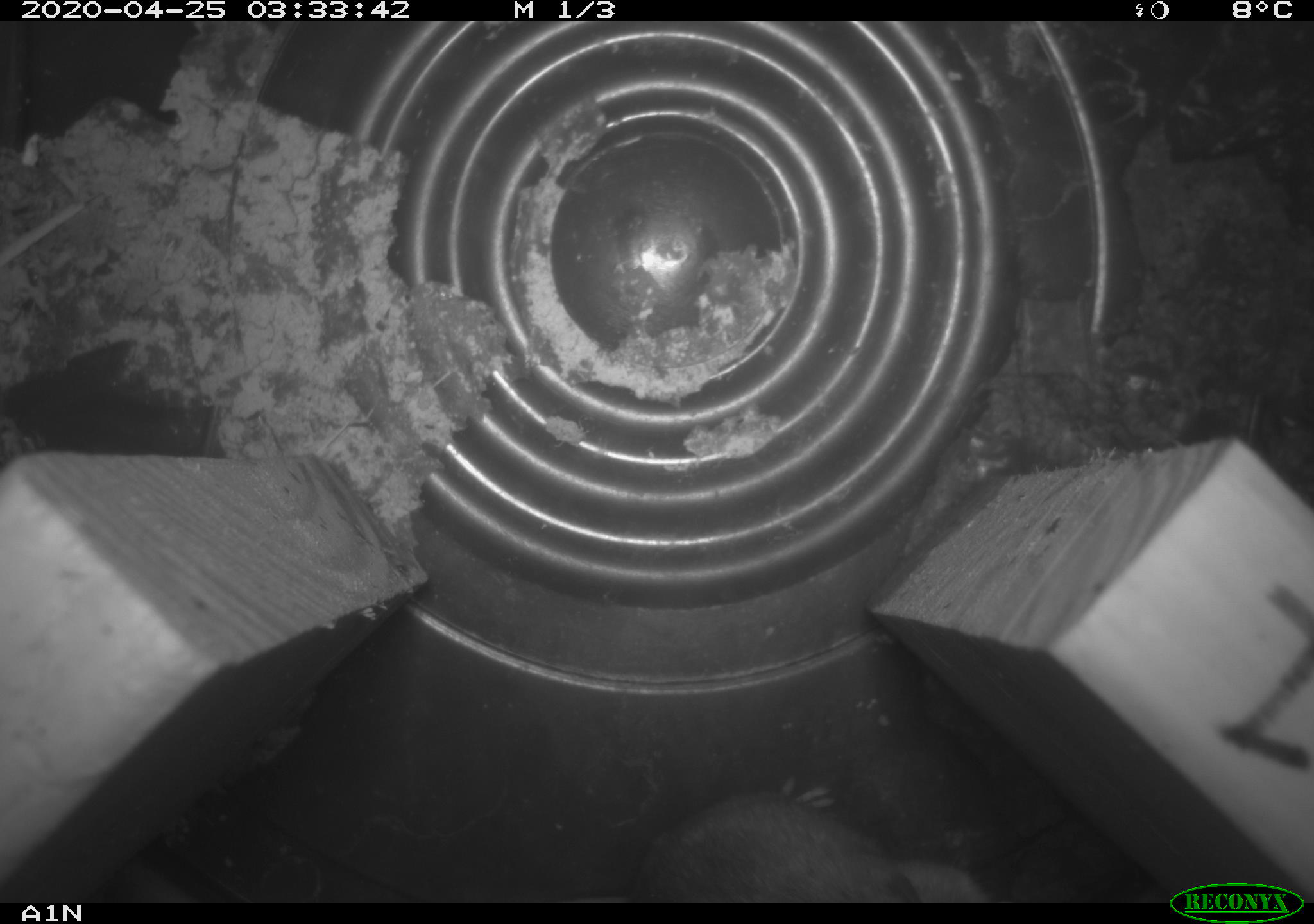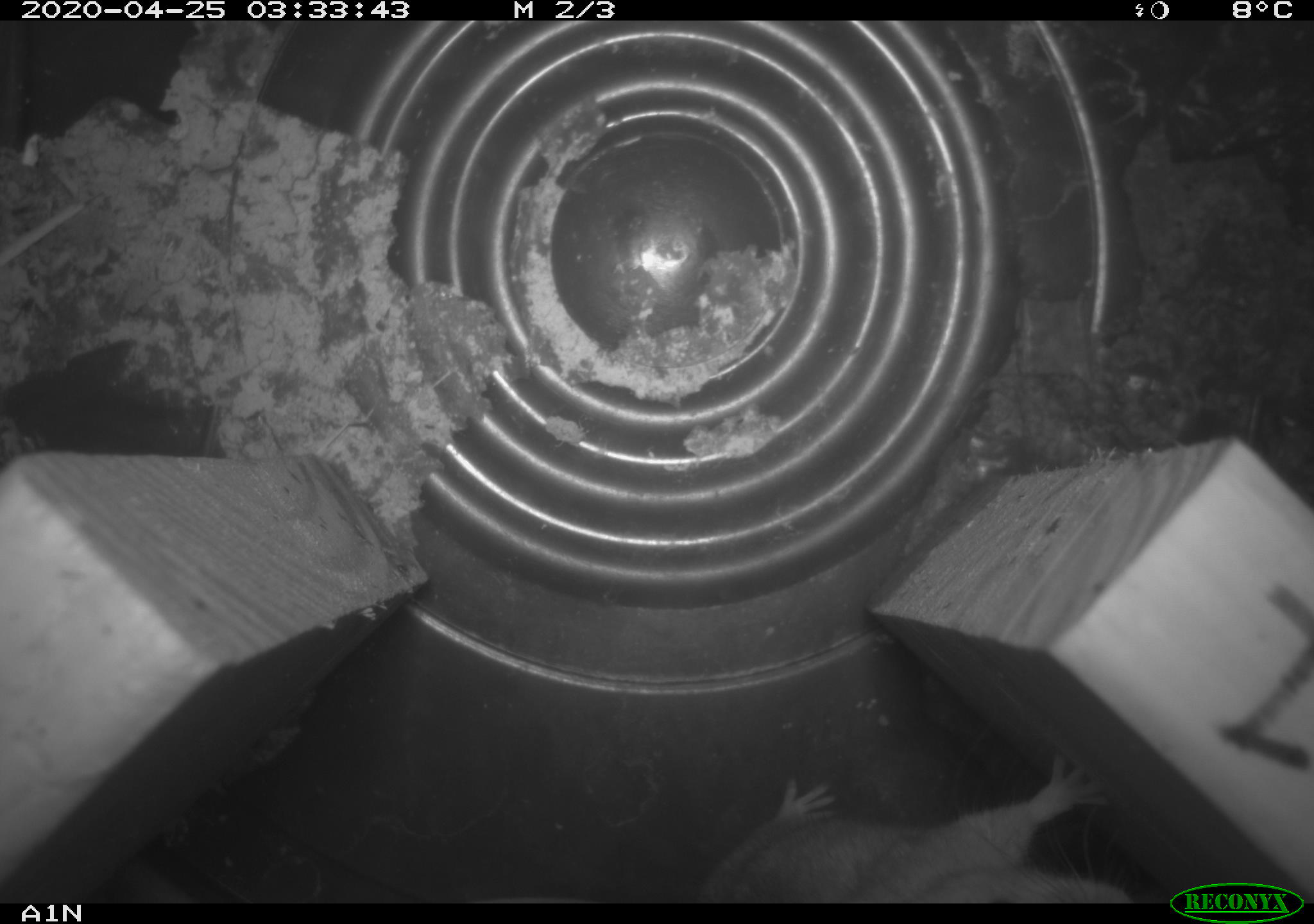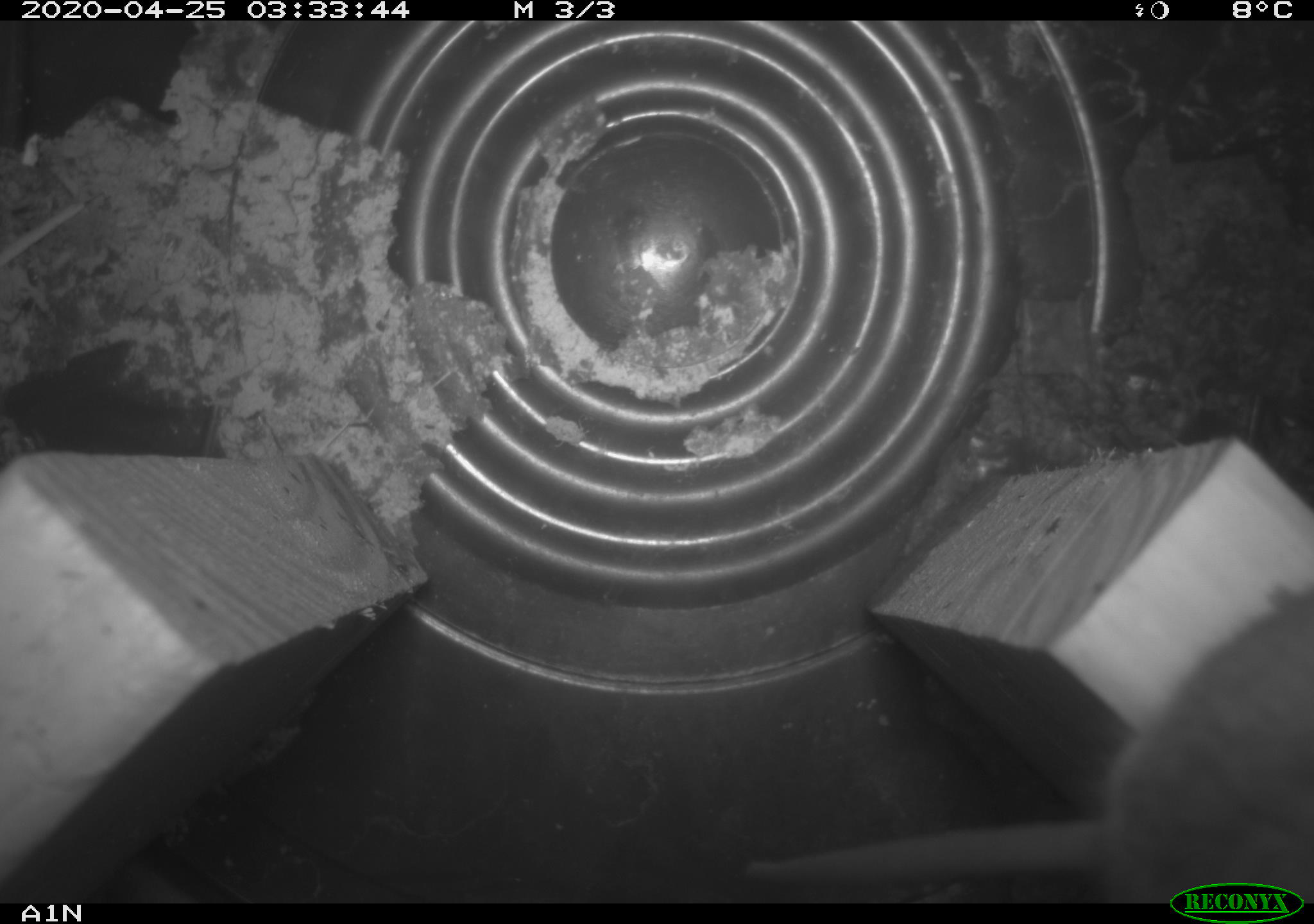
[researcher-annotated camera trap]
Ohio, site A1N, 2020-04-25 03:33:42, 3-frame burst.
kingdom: Animalia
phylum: Chordata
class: Mammalia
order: Rodentia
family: Cricetidae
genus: Peromyscus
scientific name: Peromyscus leucopus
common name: white-footed mouse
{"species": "white-footed mouse (Peromyscus leucopus)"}